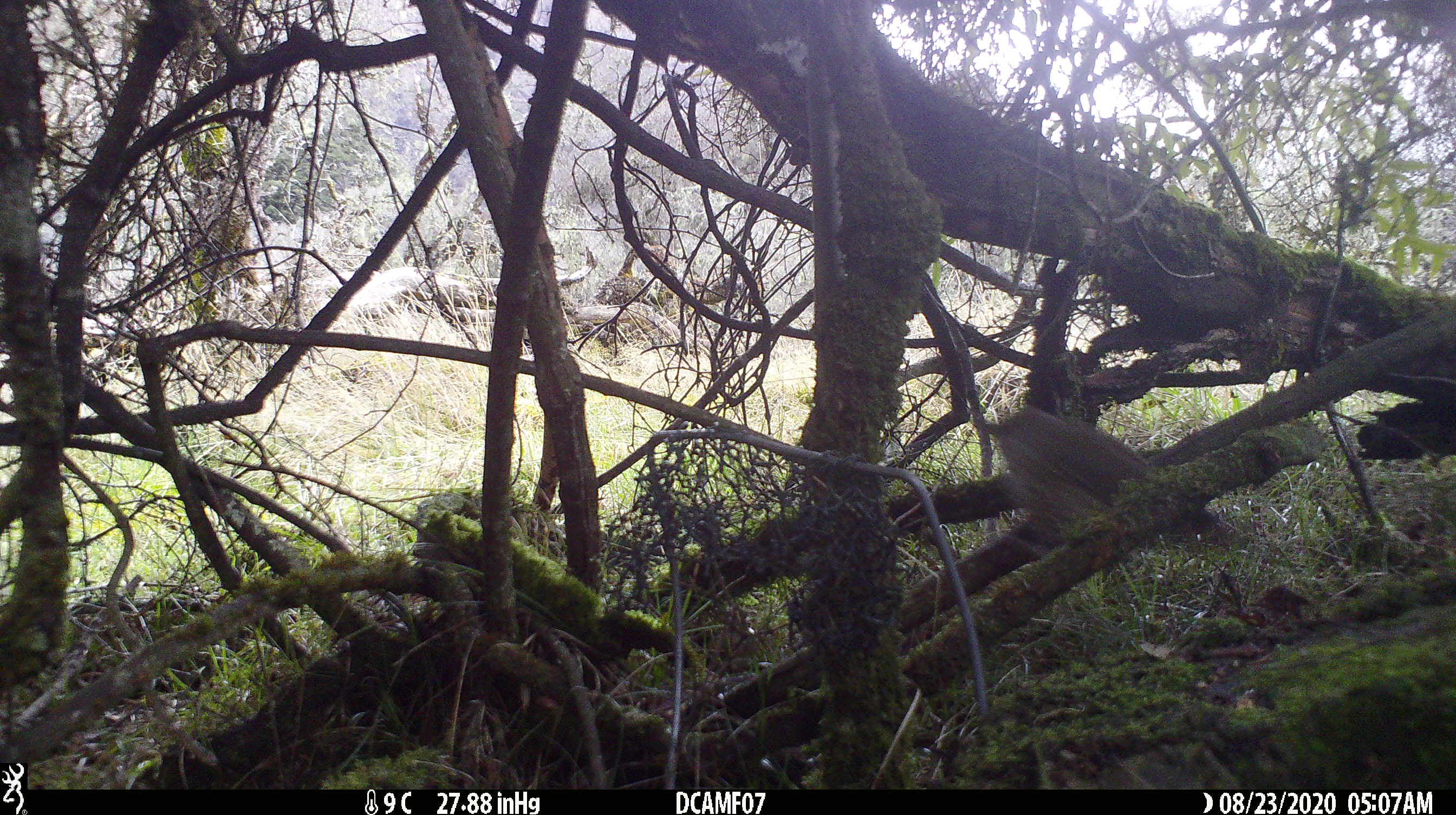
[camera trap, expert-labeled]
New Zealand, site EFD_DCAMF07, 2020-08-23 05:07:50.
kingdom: Animalia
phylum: Chordata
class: Aves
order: Passeriformes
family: Turdidae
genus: Turdus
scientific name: Turdus philomelos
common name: song thrush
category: thrush